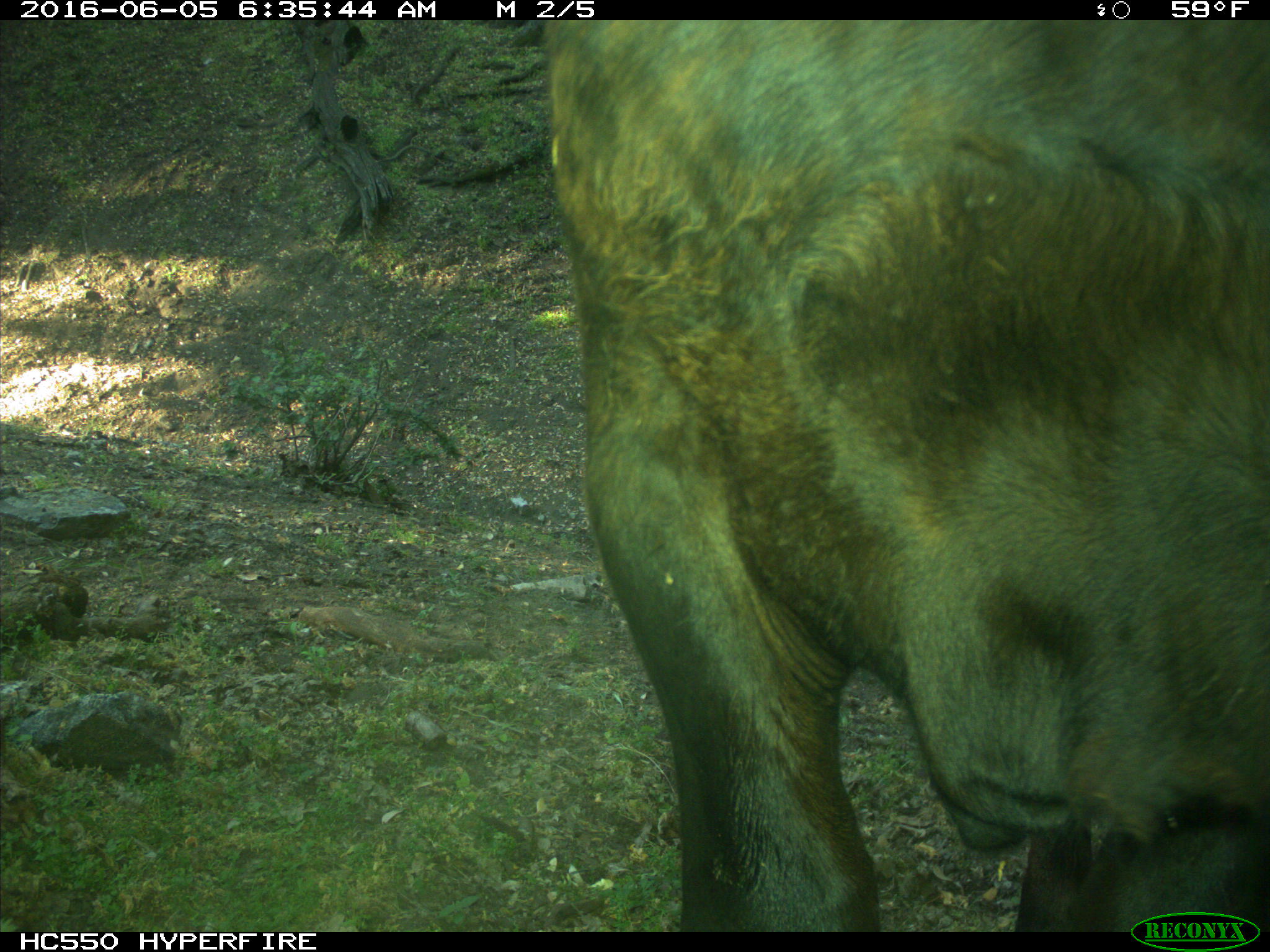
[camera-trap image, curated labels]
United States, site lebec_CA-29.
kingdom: Animalia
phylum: Chordata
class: Mammalia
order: Artiodactyla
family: Bovidae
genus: Bos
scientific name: Bos taurus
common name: domestic cow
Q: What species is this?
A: Bos taurus (domestic cow).